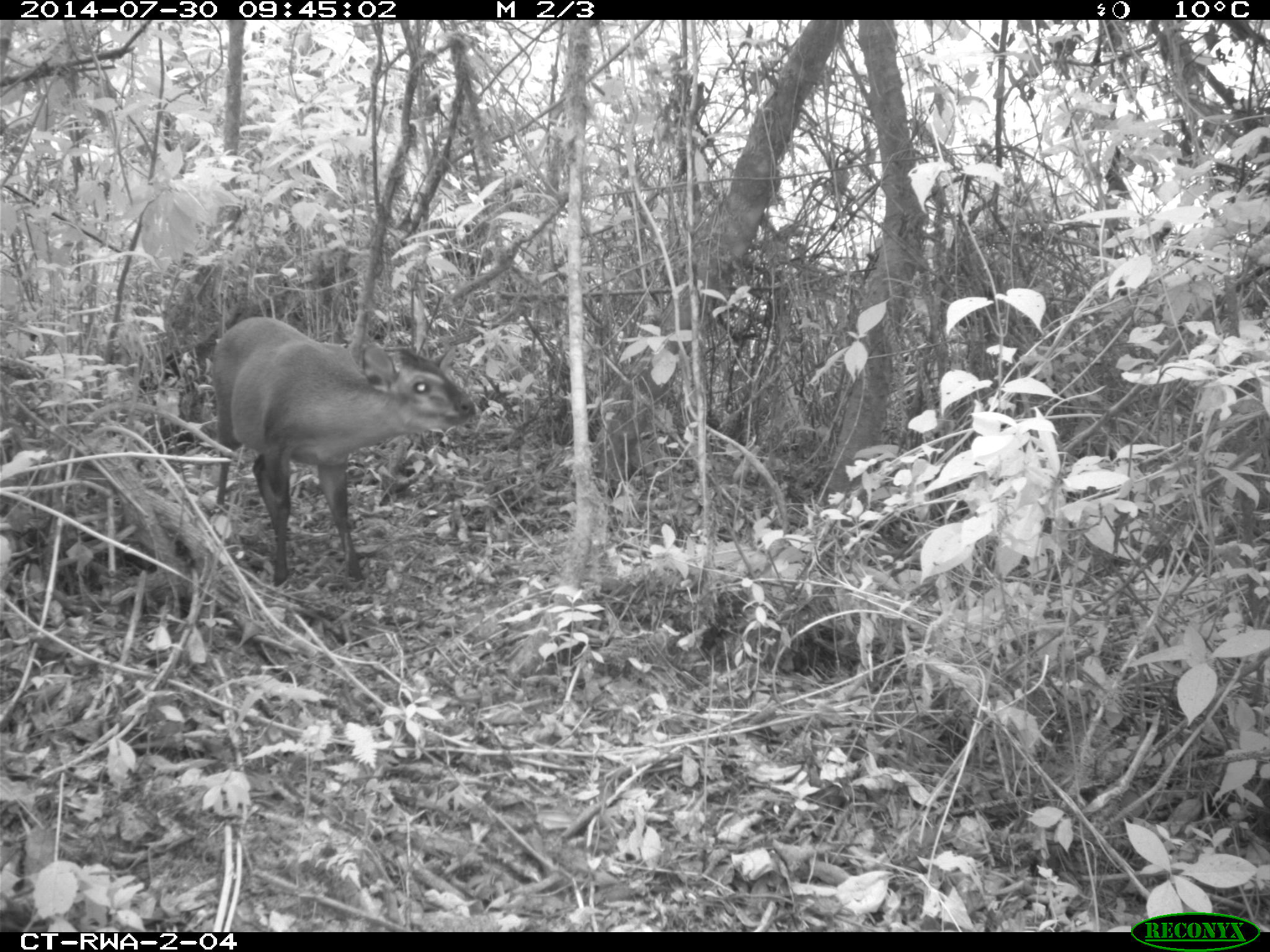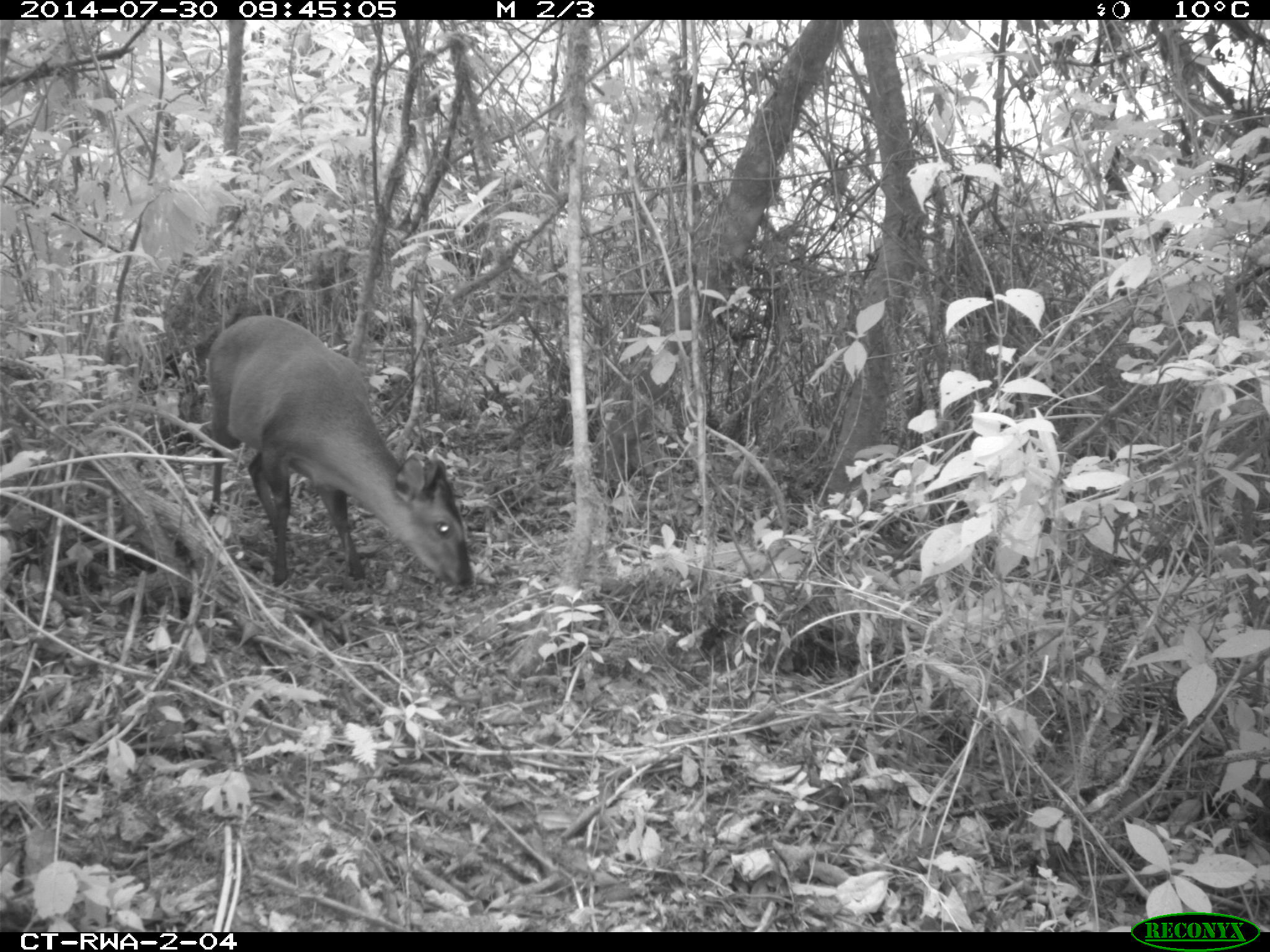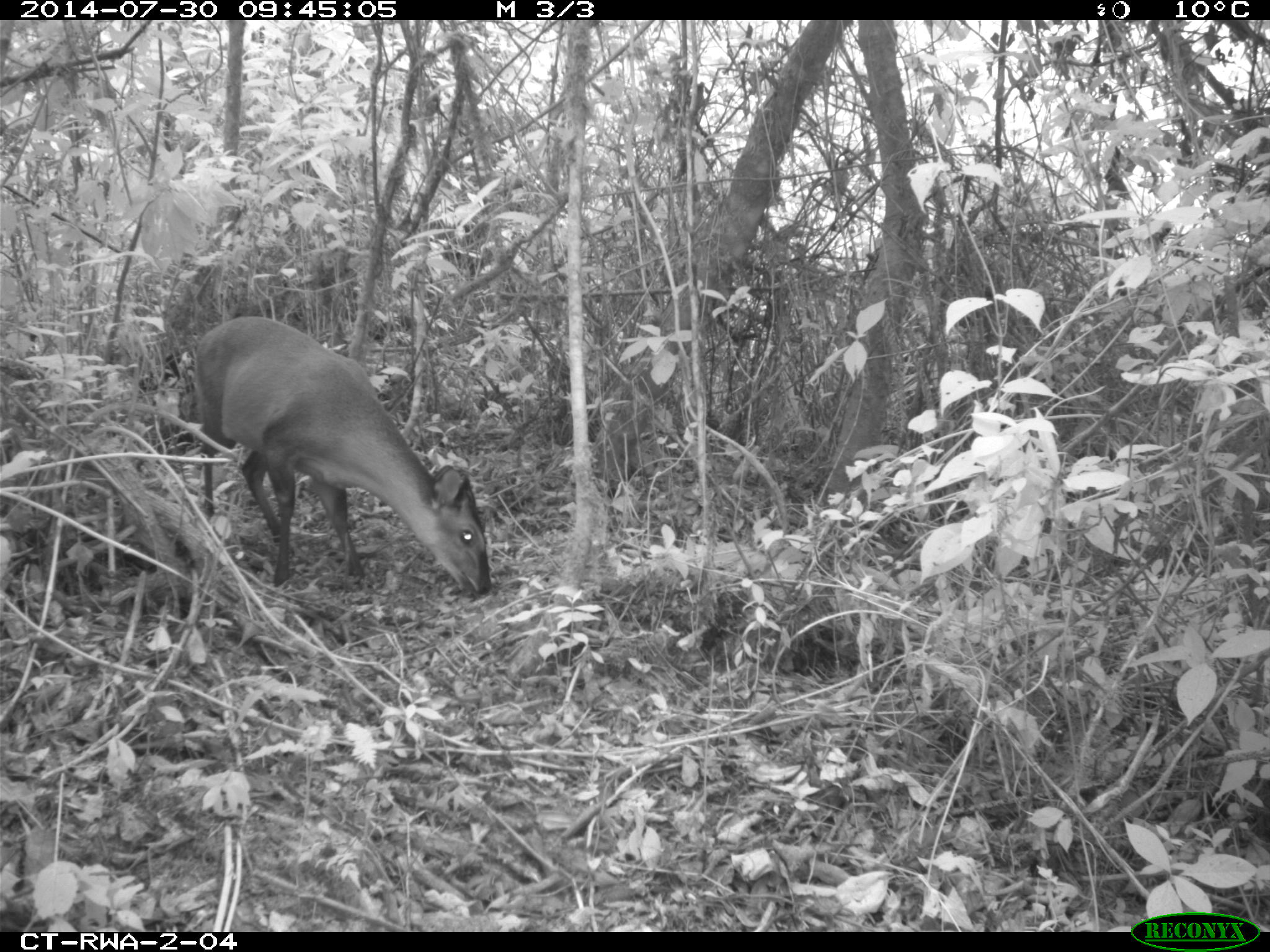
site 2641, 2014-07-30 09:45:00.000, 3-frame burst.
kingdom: Animalia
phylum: Chordata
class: Mammalia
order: Artiodactyla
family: Bovidae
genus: Cephalophus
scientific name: Cephalophus nigrifrons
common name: black-fronted duiker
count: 1